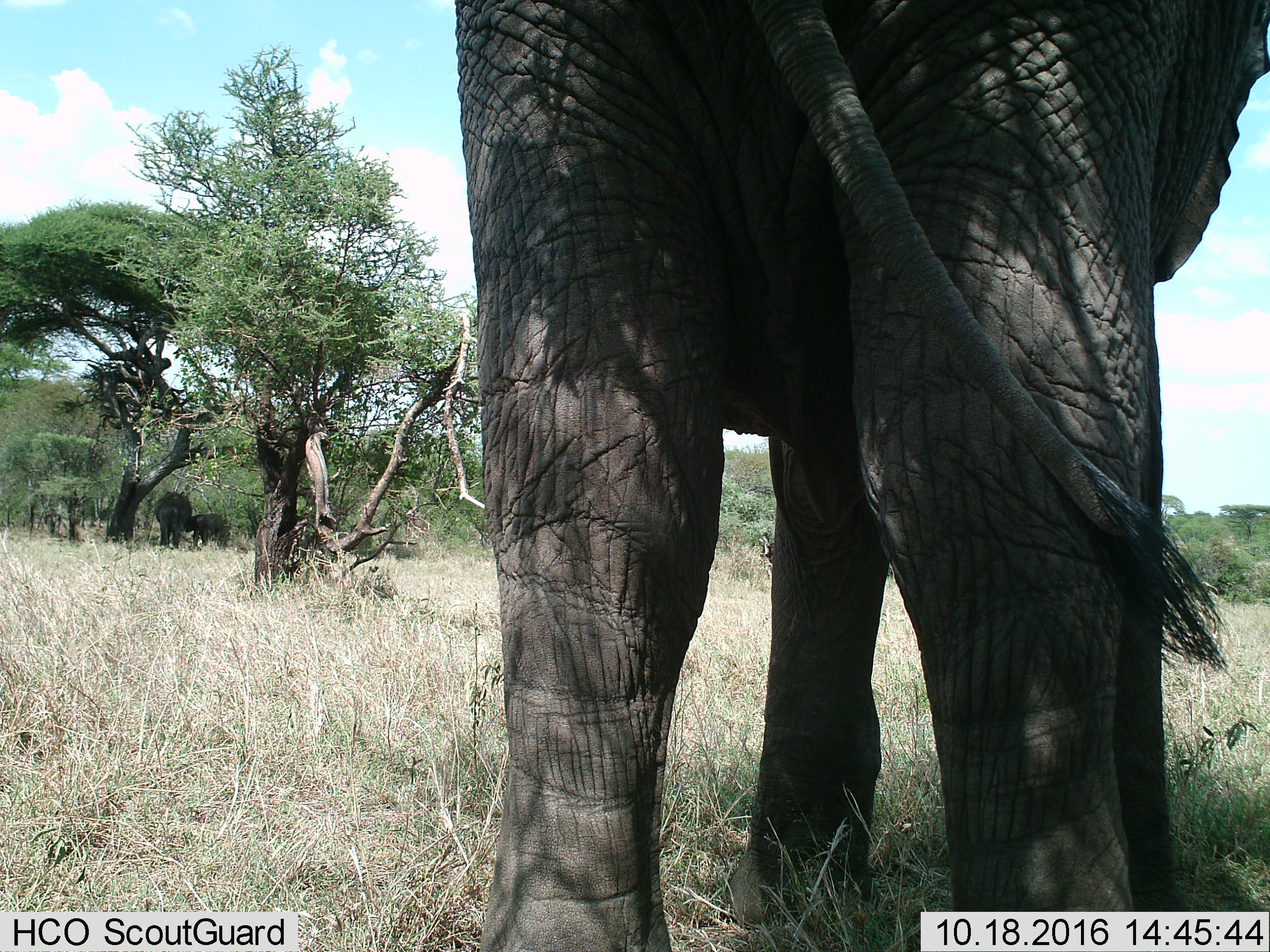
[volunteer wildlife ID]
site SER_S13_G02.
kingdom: Animalia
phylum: Chordata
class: Mammalia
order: Proboscidea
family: Elephantidae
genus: Loxodonta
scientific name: Loxodonta africana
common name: african bush elephant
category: elephant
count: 3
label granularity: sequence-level